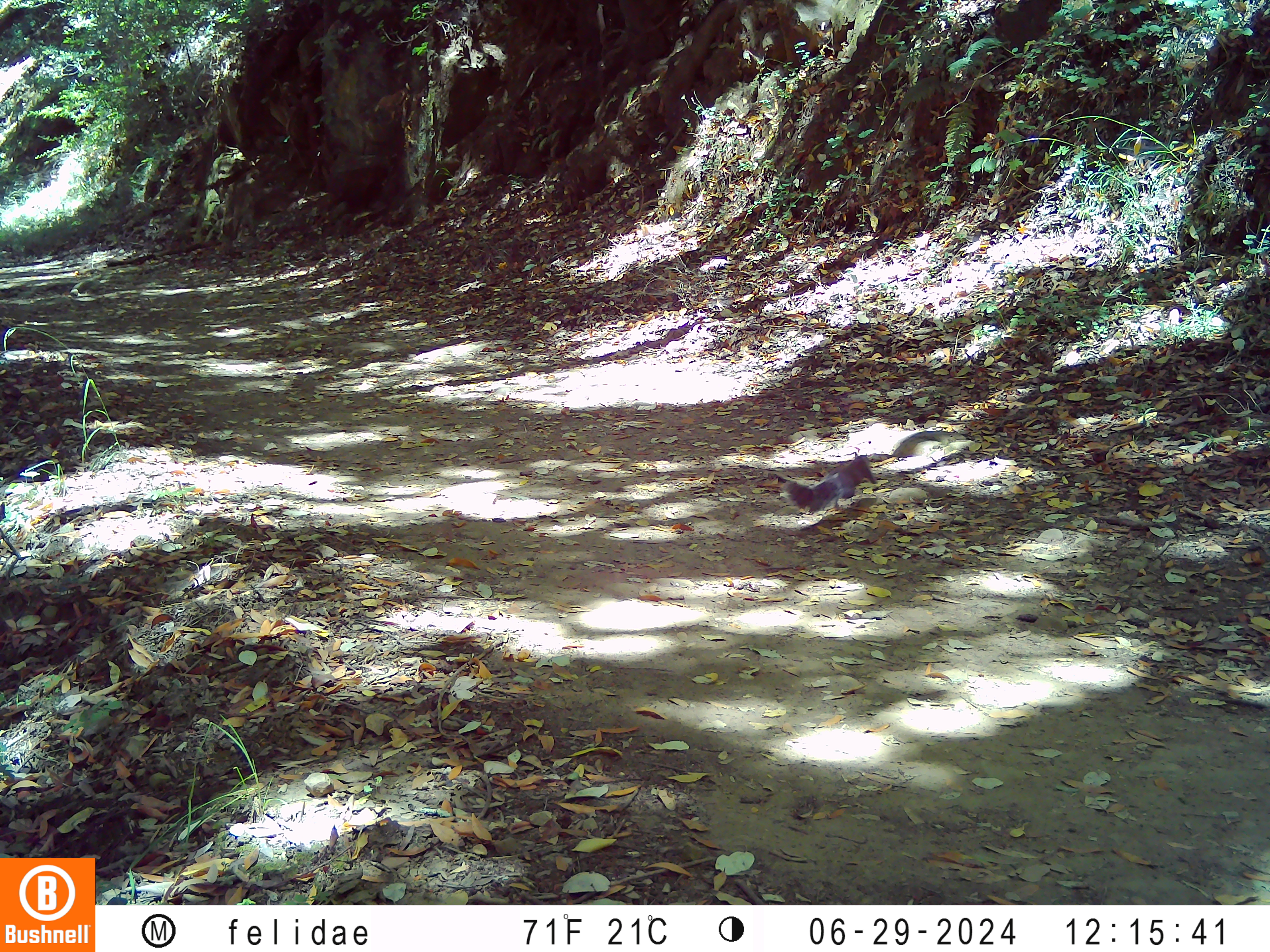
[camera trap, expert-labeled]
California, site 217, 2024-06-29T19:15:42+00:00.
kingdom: Animalia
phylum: Chordata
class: Mammalia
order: Rodentia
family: Sciuridae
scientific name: Sciuridae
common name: squirrel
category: unknown squirrel